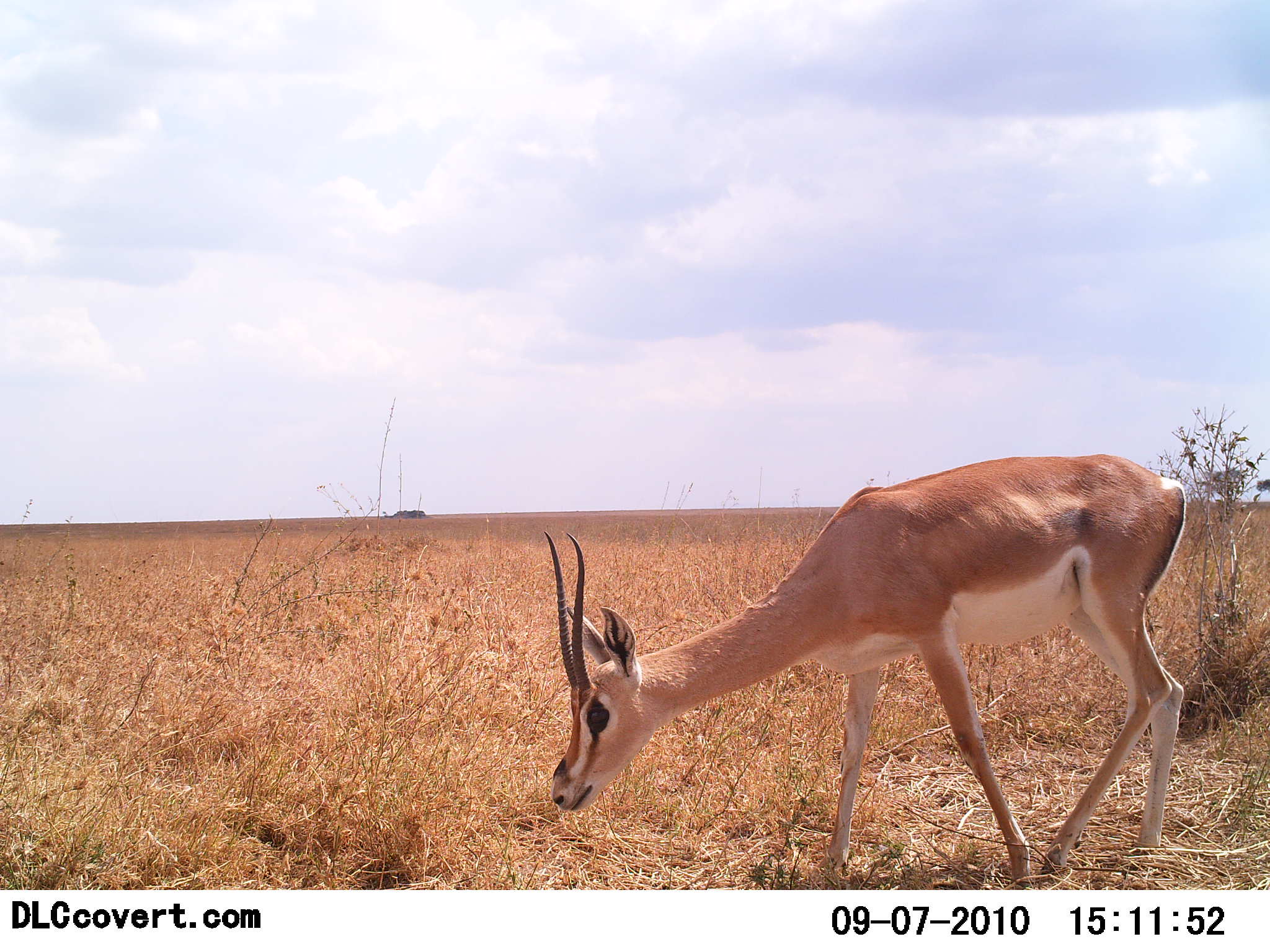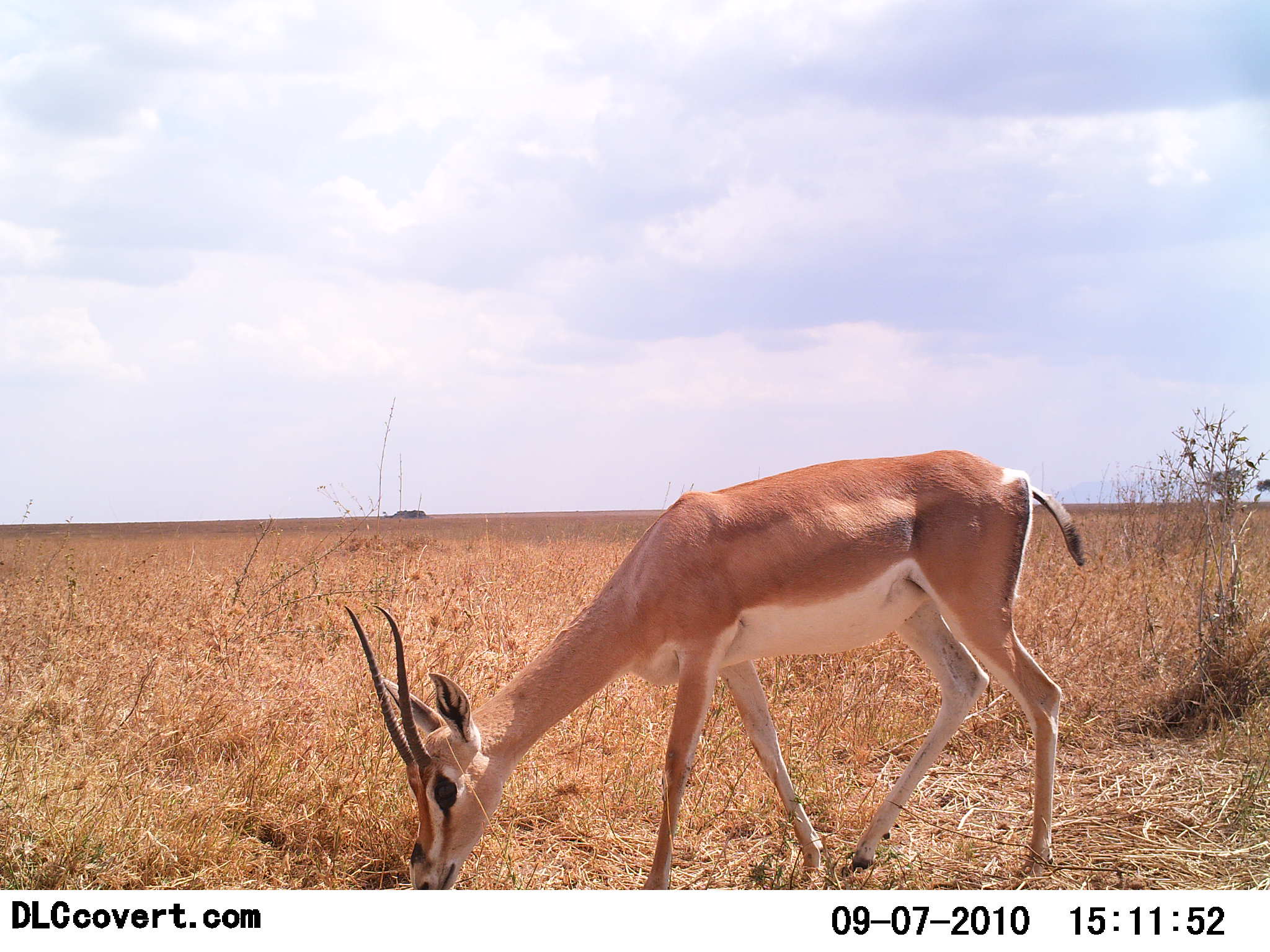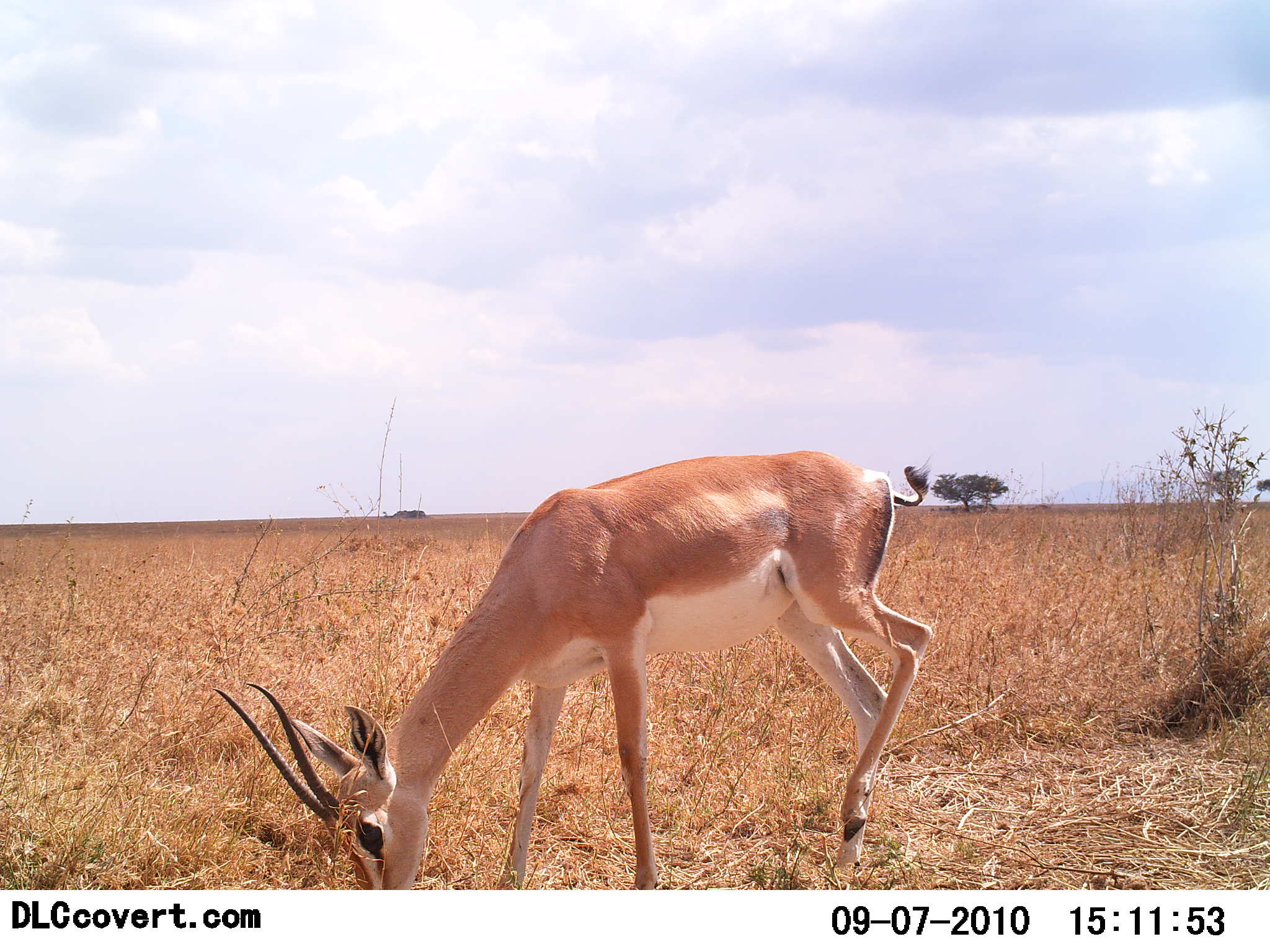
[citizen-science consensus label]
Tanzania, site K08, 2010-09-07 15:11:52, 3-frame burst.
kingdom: Animalia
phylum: Chordata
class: Mammalia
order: Artiodactyla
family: Bovidae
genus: Nanger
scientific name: Nanger granti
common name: grant's gazelle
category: gazellegrants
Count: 1.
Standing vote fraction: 12%.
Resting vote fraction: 0%.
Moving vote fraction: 19%.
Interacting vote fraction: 0%.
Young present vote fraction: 0%.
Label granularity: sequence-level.